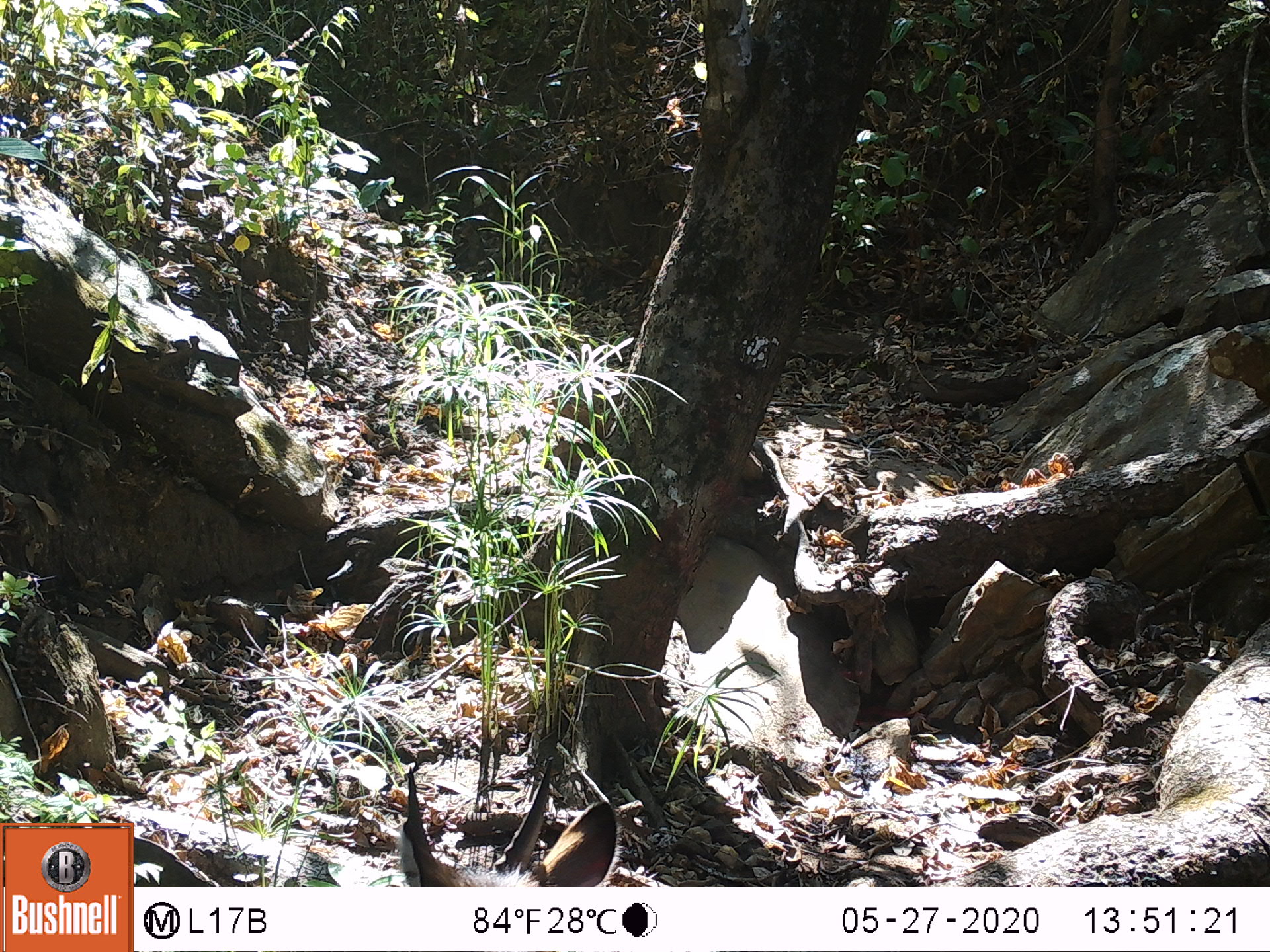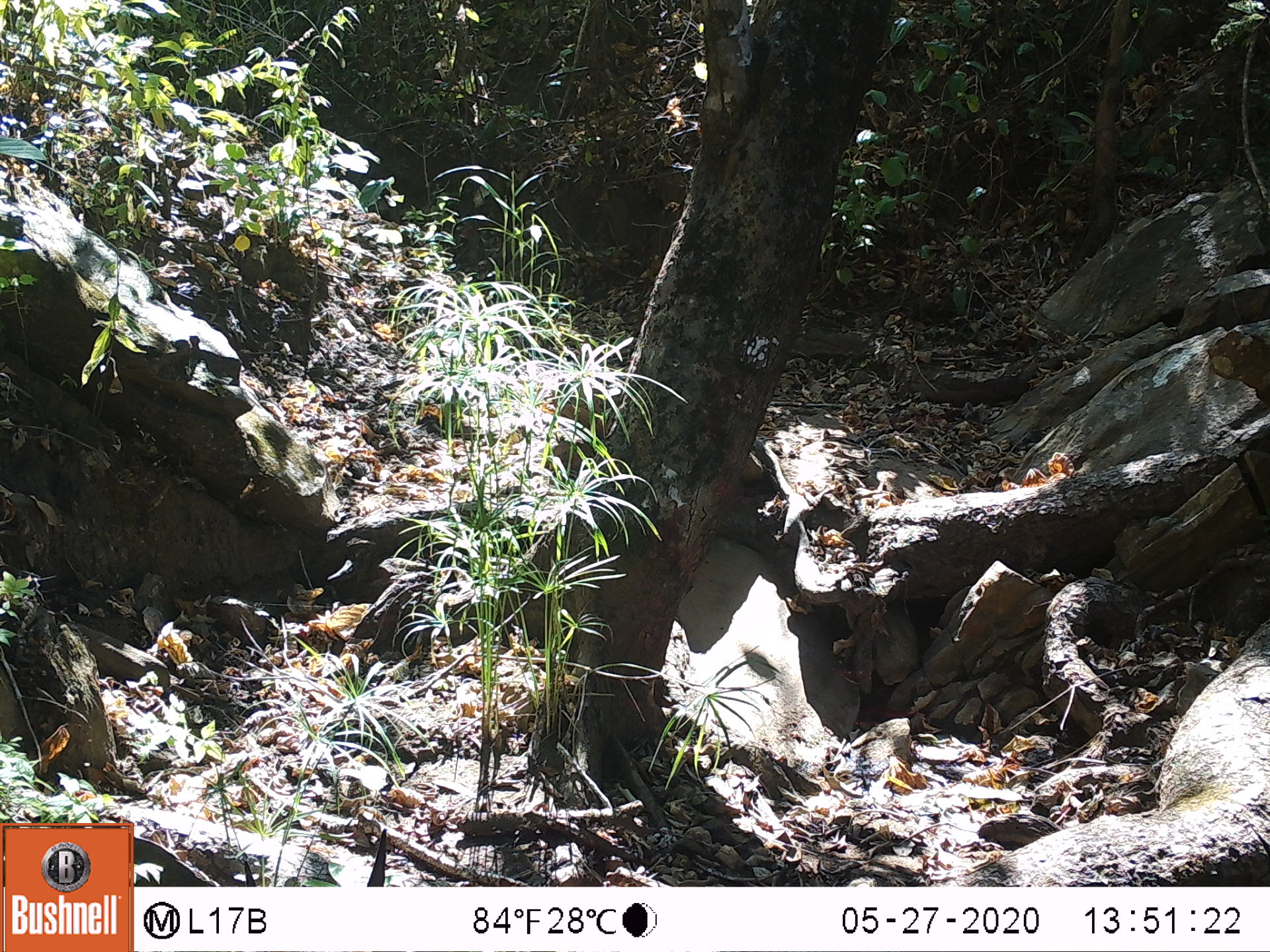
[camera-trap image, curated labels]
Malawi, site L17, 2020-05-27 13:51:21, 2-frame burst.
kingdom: Animalia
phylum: Chordata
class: Mammalia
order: Artiodactyla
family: Bovidae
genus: Tragelaphus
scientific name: Tragelaphus sylvaticus sylvaticus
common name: cape bushbuck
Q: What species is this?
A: Cape bushbuck (Tragelaphus sylvaticus sylvaticus).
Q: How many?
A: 1.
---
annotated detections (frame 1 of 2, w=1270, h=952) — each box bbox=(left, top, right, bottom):
cape bushbuck: bbox=(394, 752, 617, 885)